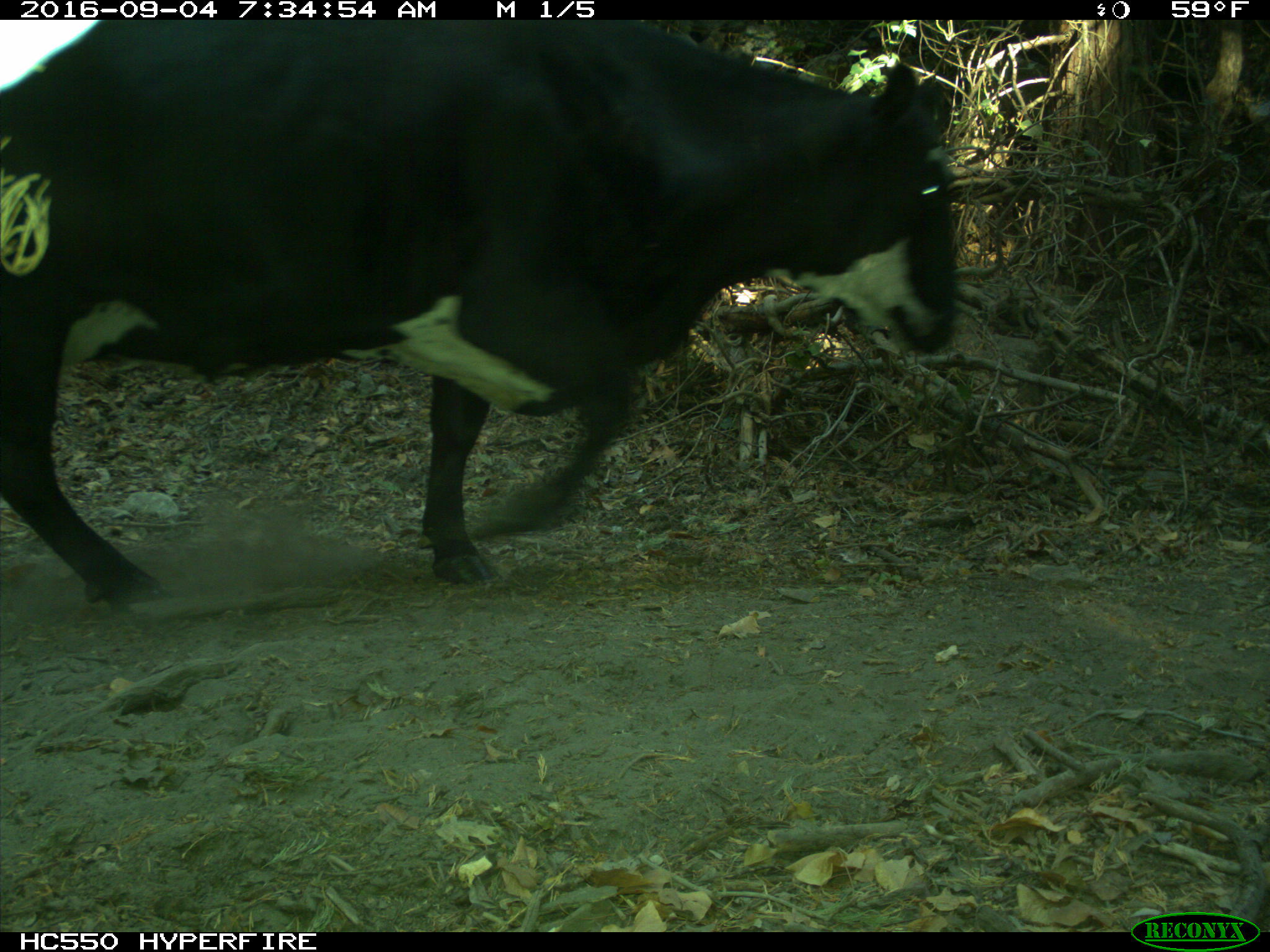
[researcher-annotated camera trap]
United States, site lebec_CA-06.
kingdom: Animalia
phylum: Chordata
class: Mammalia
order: Artiodactyla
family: Bovidae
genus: Bos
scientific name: Bos taurus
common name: domestic cow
Bos taurus (domestic cow).